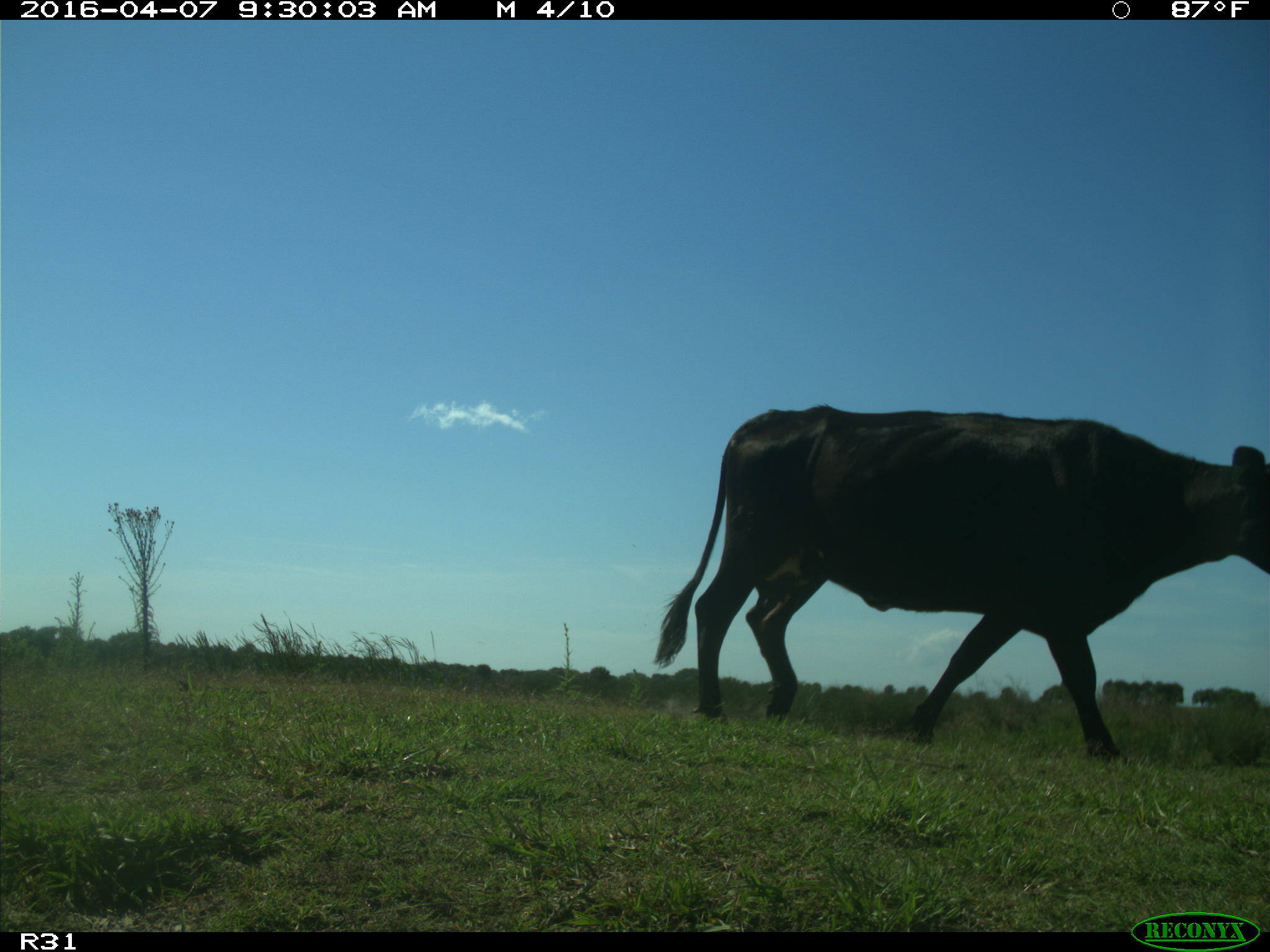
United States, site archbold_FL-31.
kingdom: Animalia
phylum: Chordata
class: Mammalia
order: Artiodactyla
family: Bovidae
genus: Bos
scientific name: Bos taurus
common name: domestic cow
Bos taurus (domestic cow).